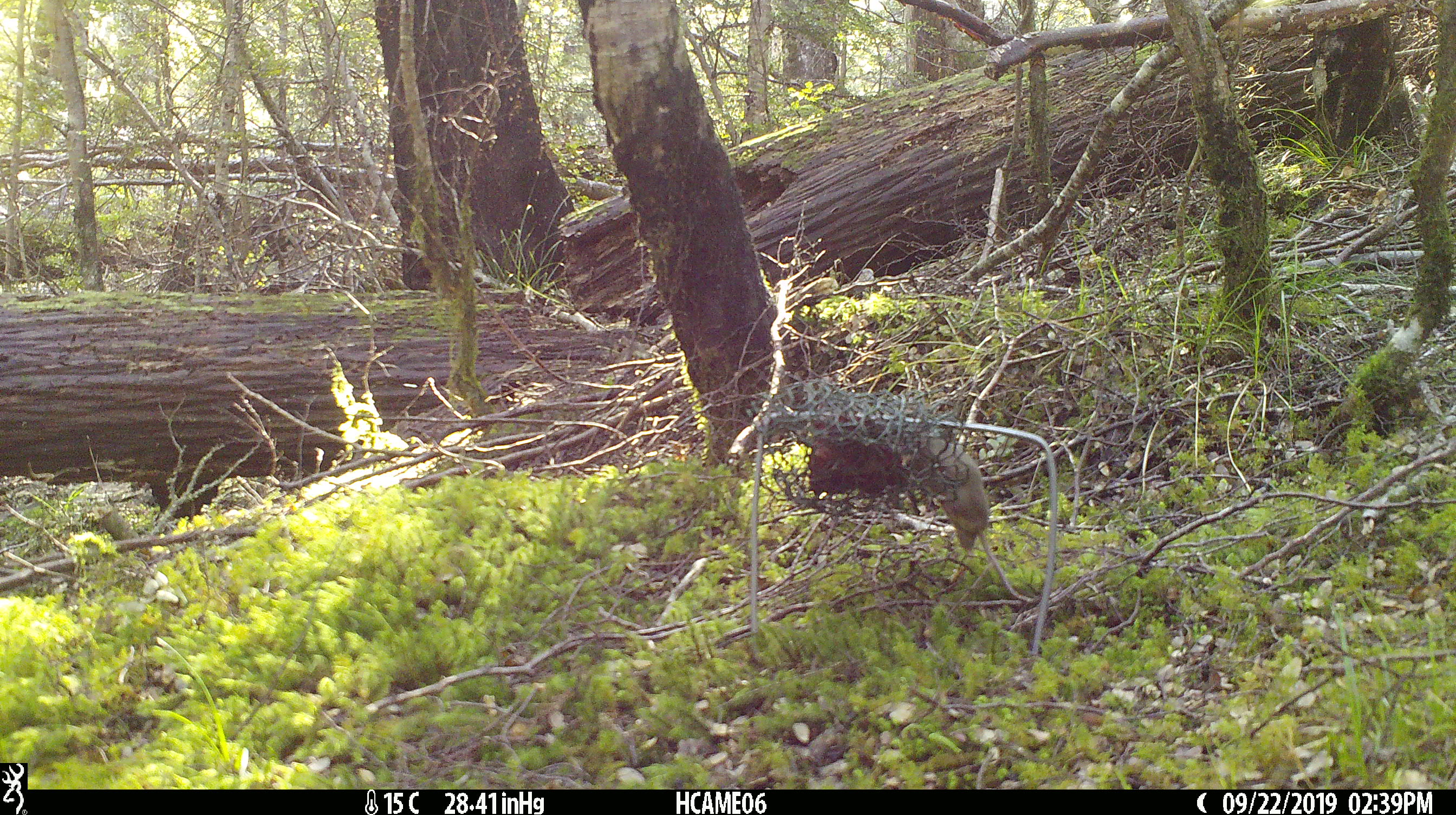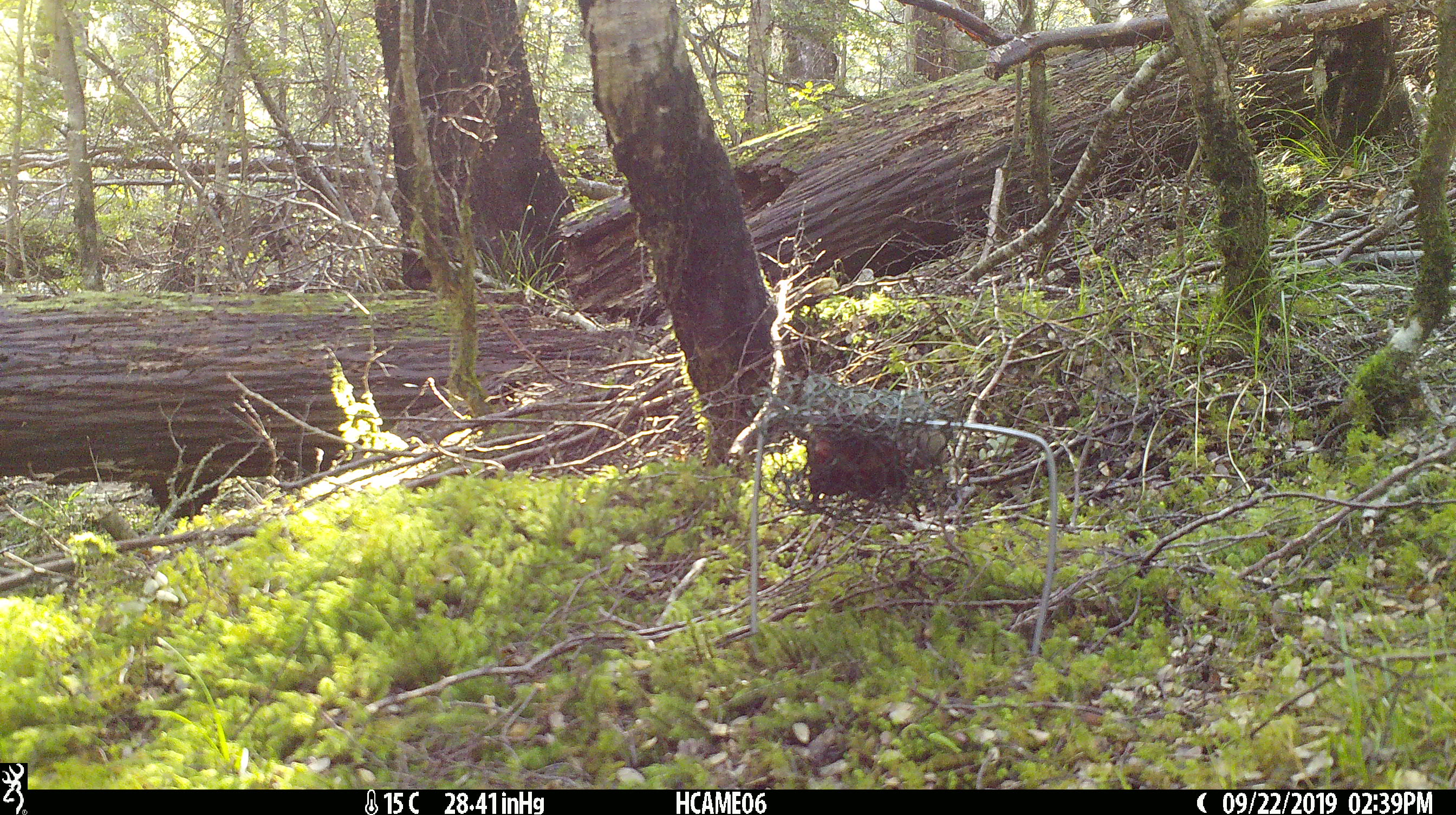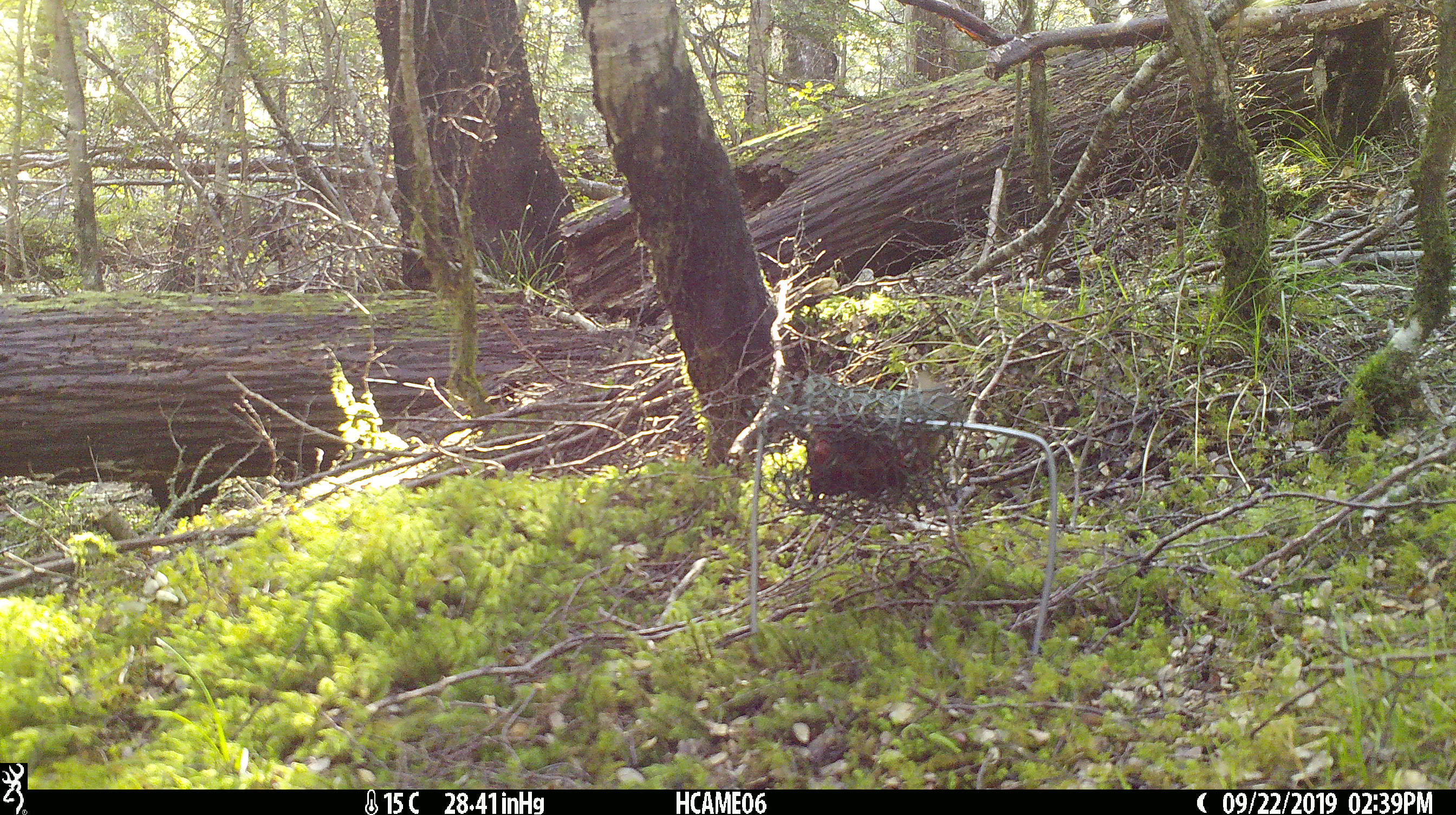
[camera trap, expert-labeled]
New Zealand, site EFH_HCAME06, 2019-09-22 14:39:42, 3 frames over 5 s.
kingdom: Animalia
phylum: Chordata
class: Mammalia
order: Rodentia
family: Muridae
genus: Mus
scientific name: Mus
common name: mouse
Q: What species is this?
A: Mouse (Mus).